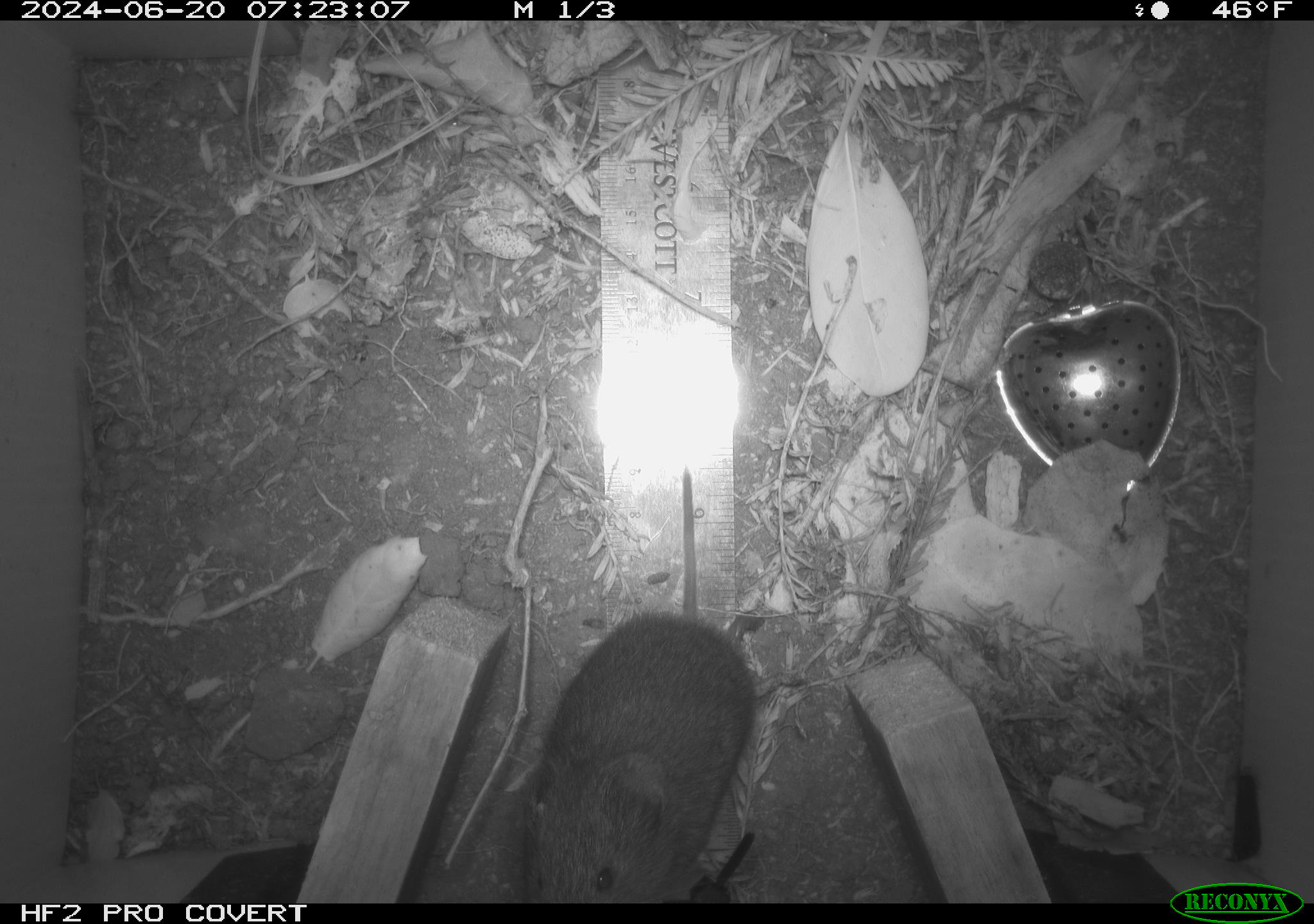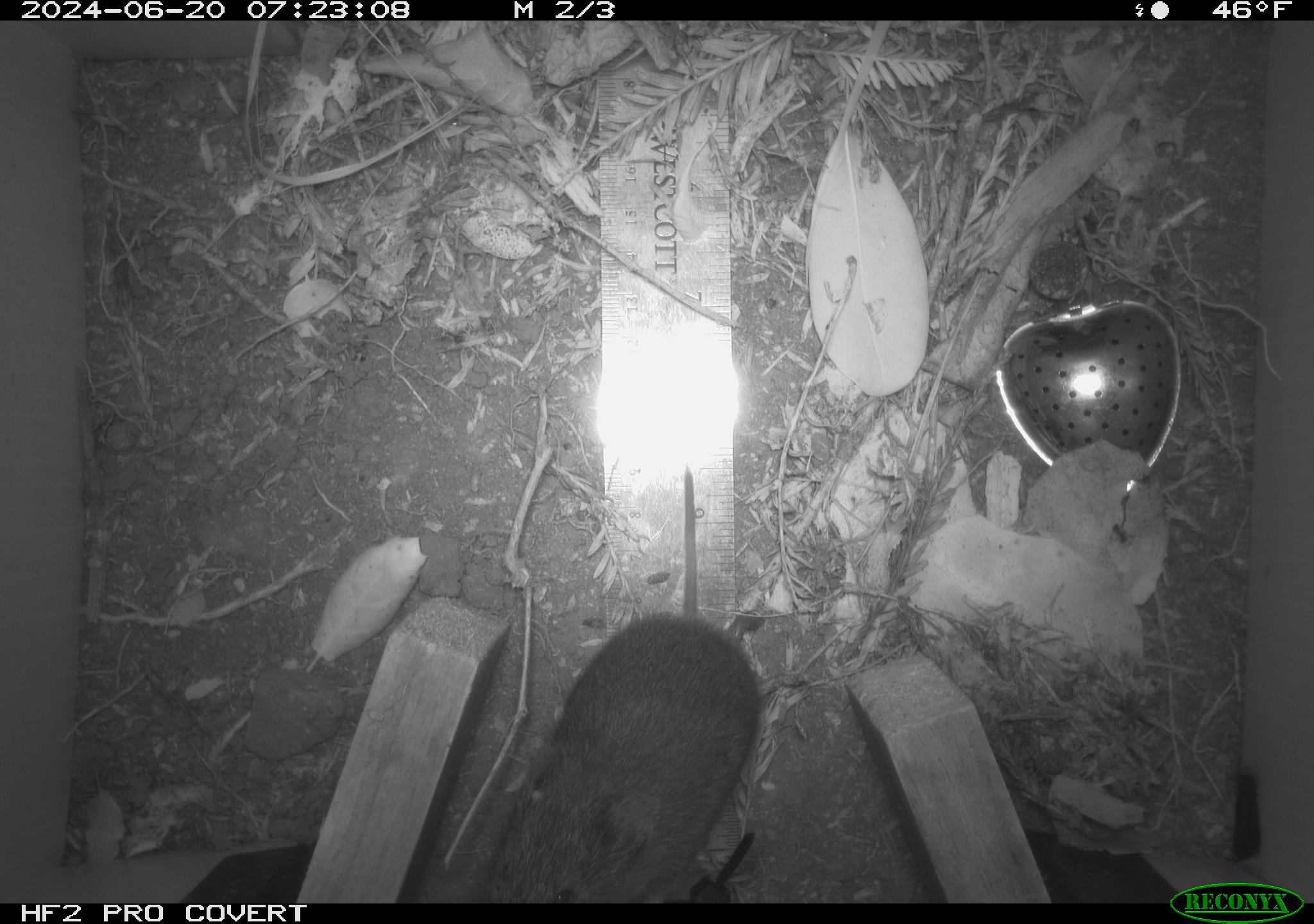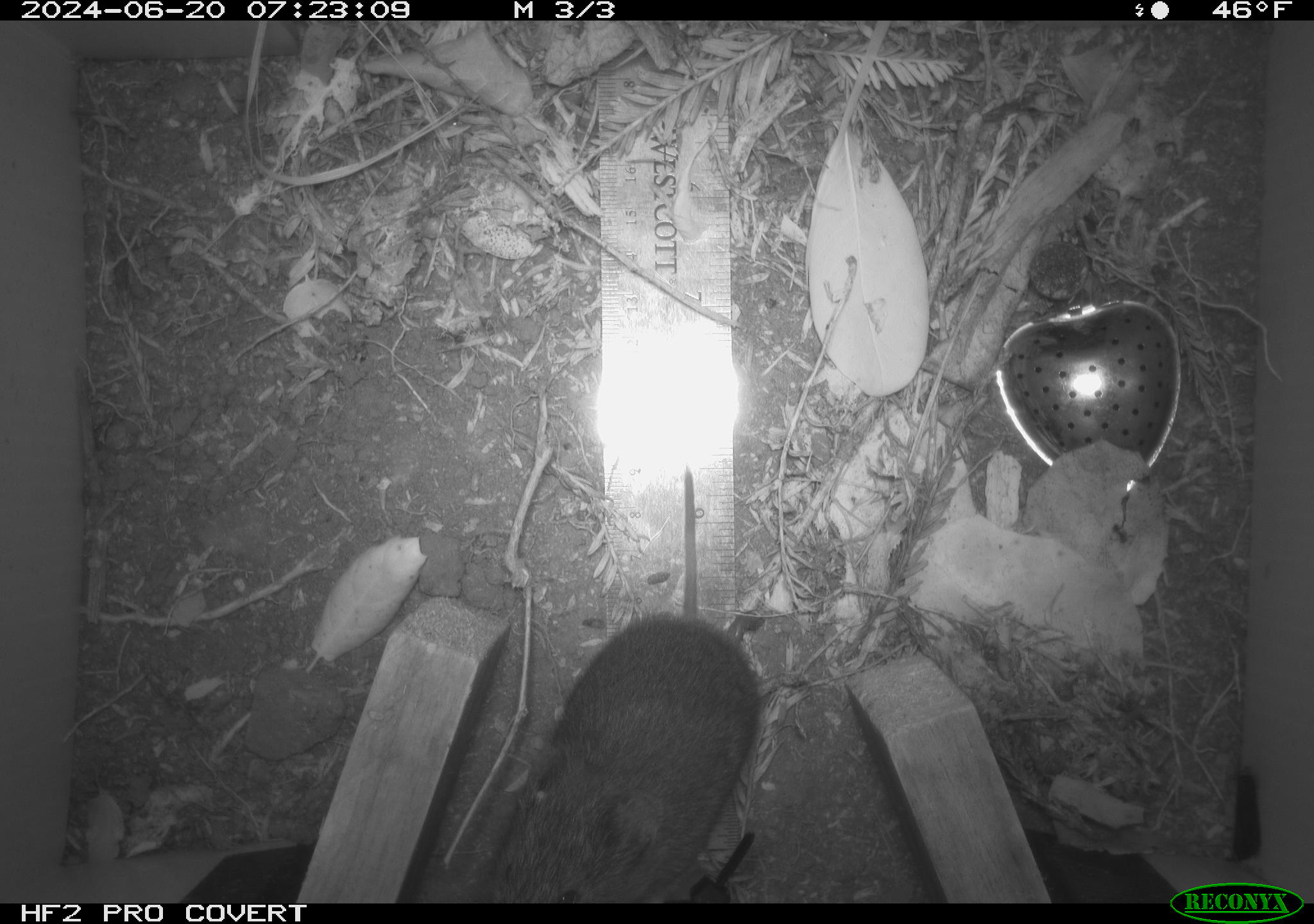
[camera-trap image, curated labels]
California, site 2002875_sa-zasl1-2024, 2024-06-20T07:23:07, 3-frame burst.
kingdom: Animalia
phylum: Chordata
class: Mammalia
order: Rodentia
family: Cricetidae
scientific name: Arvicolinae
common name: voles, lemmings, and muskrats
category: arvicolinae subfamily